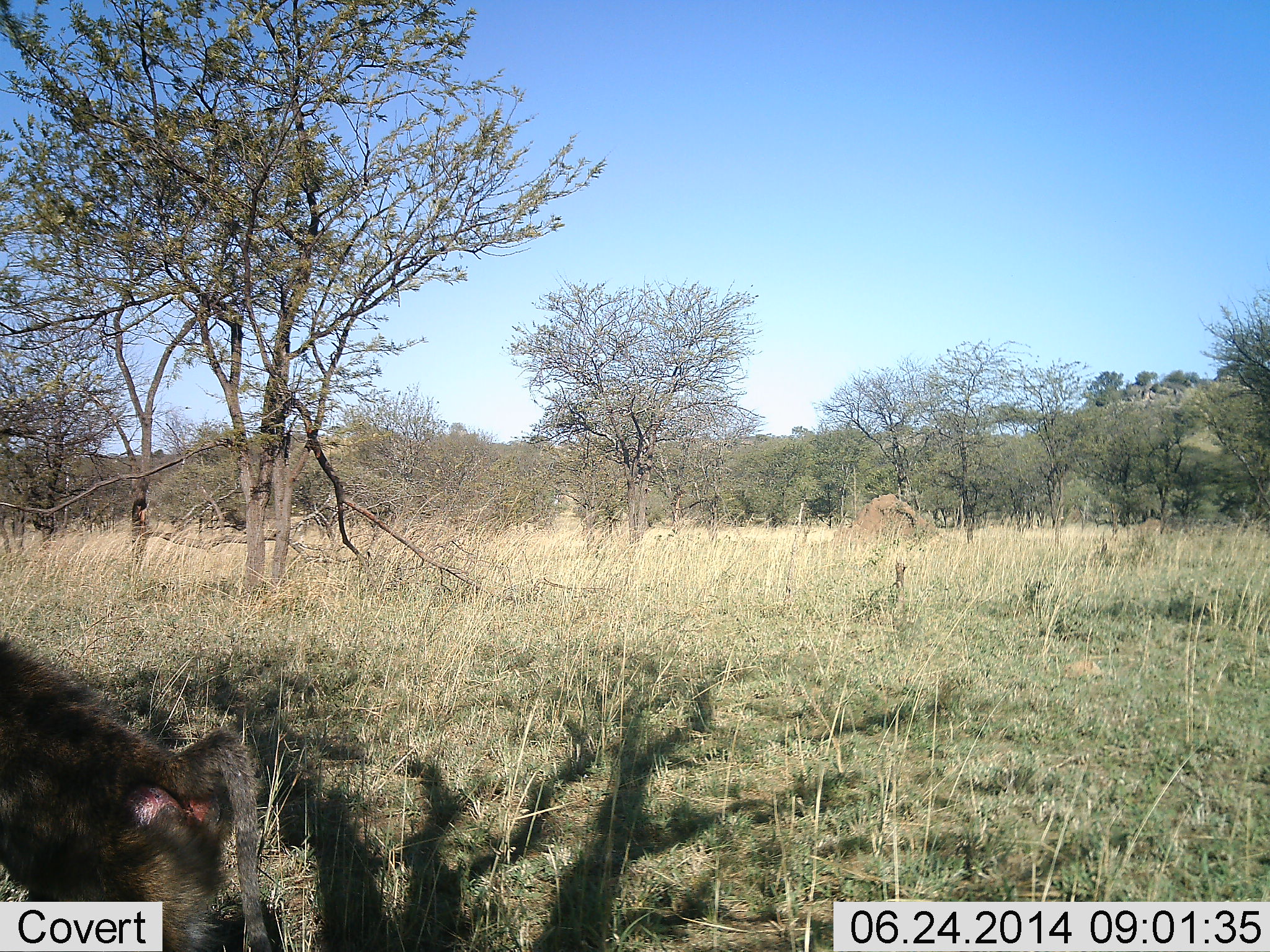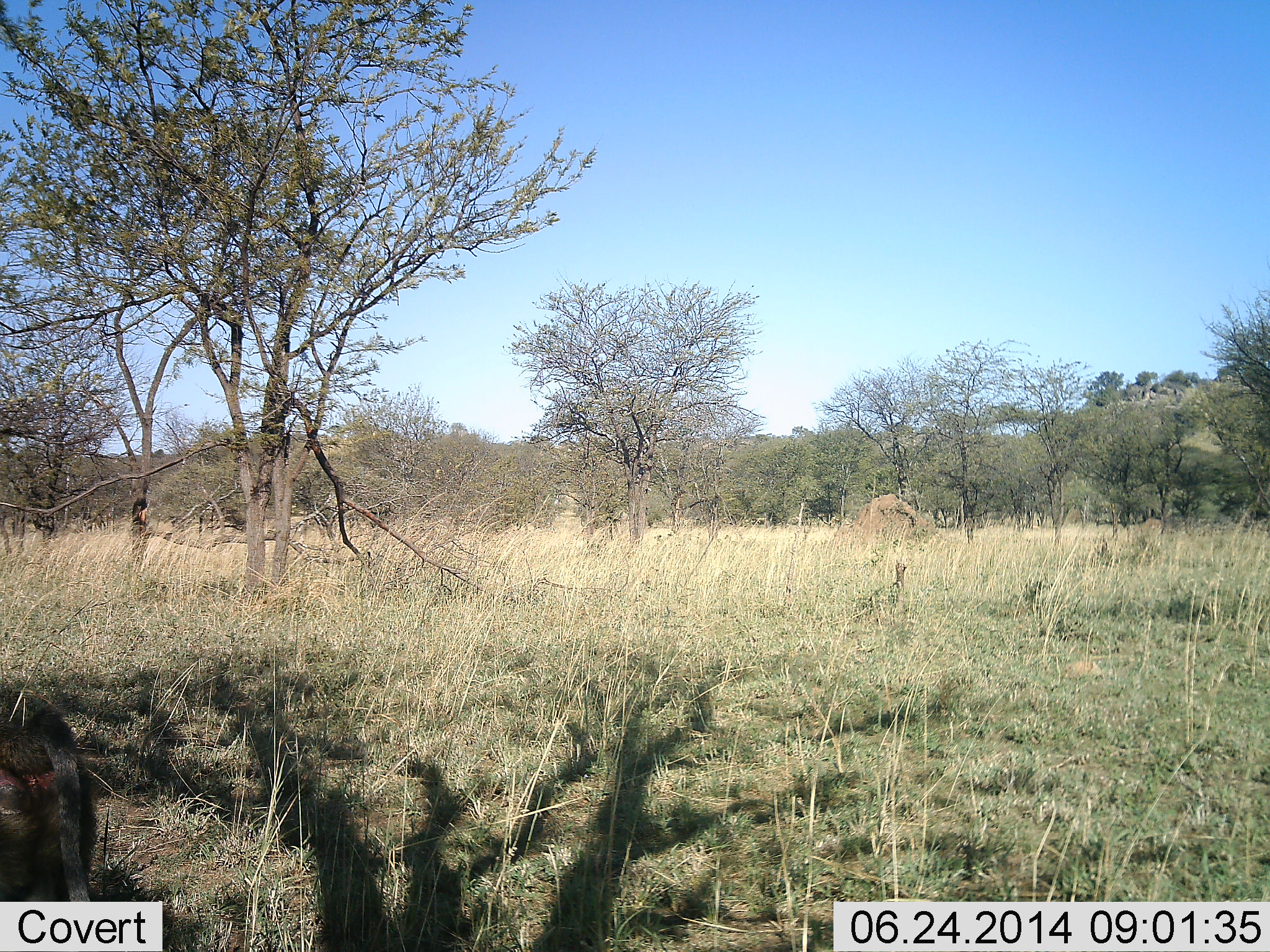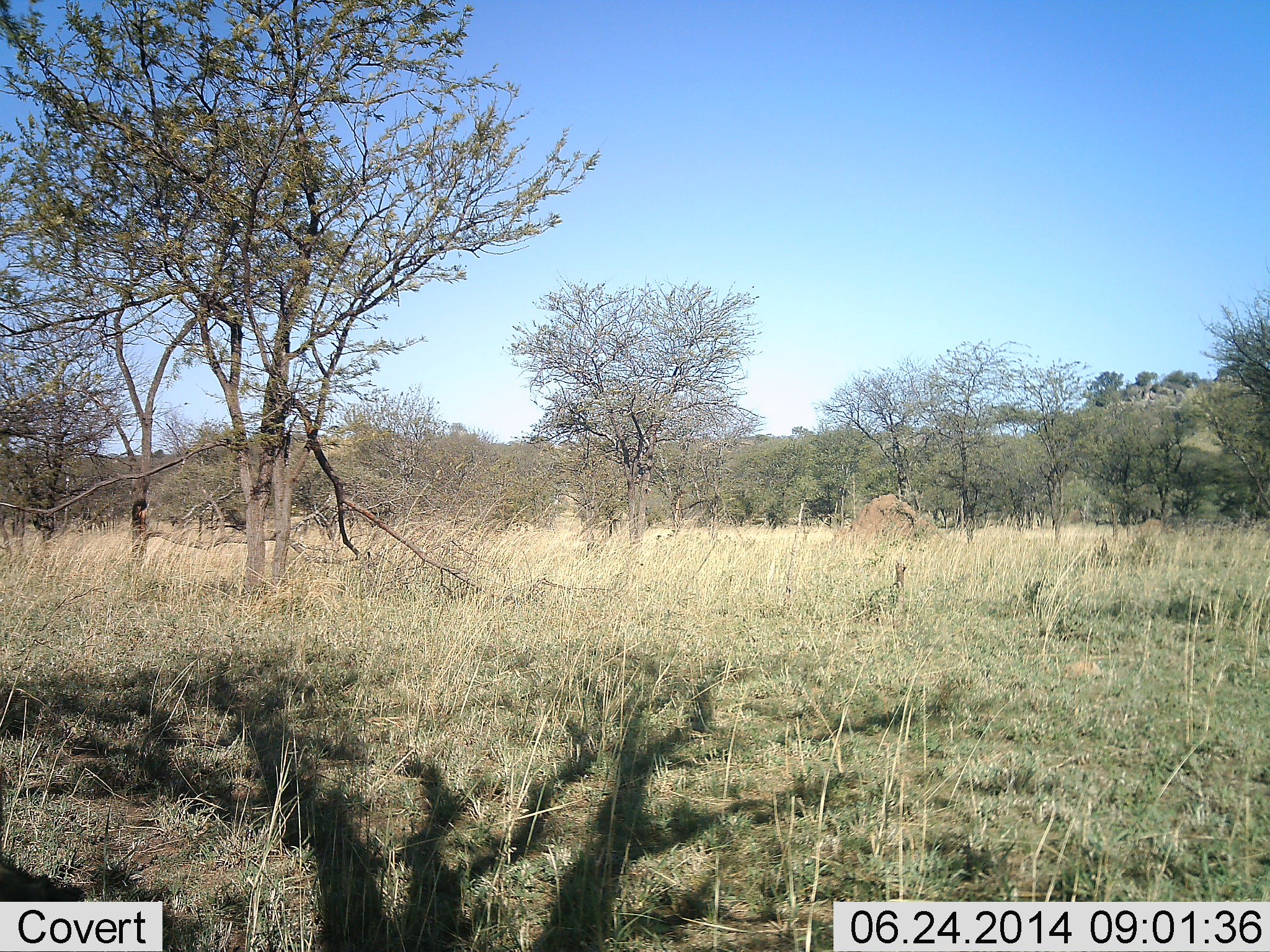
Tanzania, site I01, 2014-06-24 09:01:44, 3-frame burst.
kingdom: Animalia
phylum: Chordata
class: Mammalia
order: Primates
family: Cercopithecidae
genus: Papio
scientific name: Papio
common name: baboon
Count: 1.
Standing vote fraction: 0%.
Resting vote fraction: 0%.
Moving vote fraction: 100%.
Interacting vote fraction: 0%.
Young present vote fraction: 0%.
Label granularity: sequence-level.